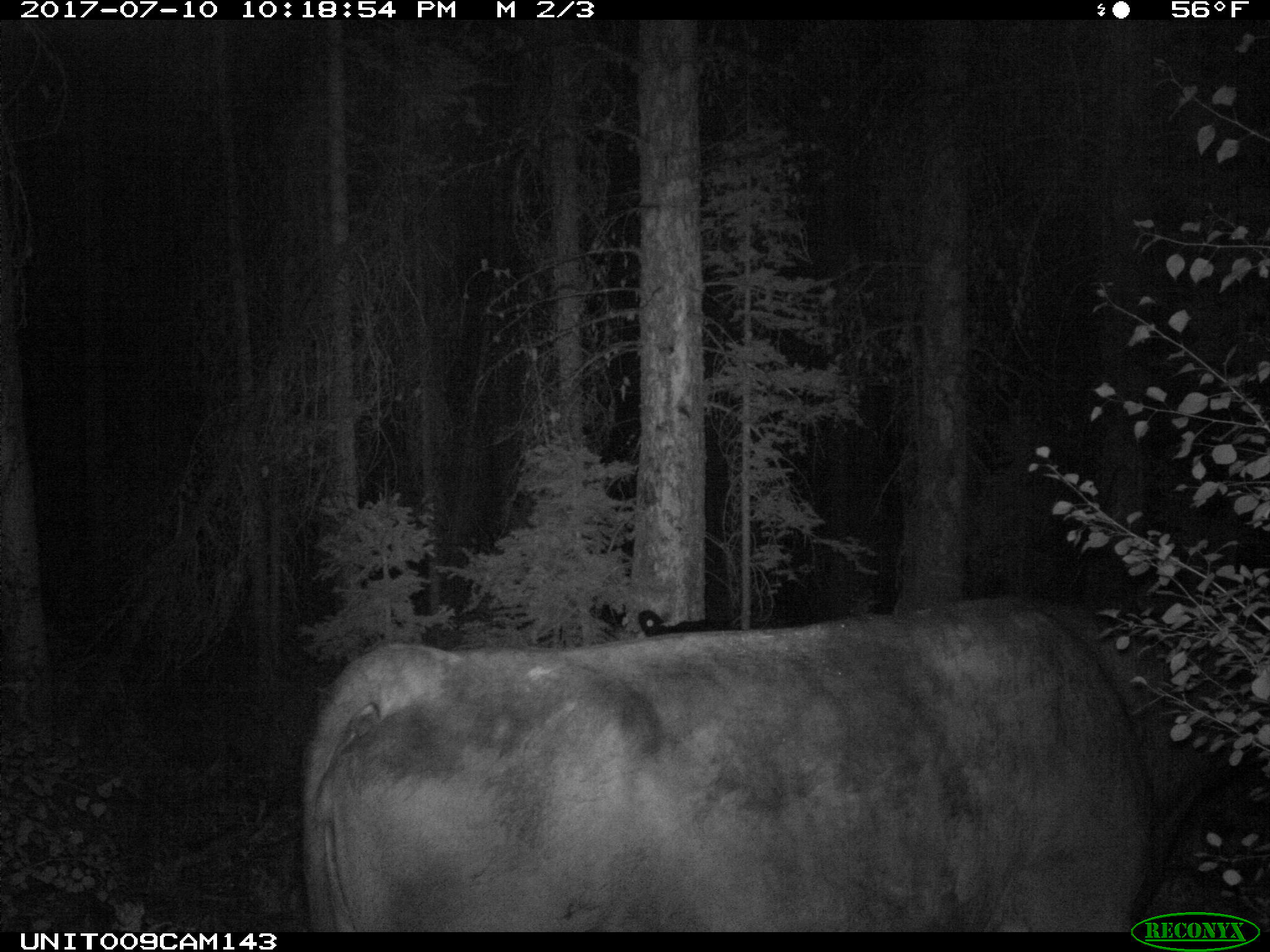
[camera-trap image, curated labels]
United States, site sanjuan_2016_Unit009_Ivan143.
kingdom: Animalia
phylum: Chordata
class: Mammalia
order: Artiodactyla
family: Bovidae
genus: Bos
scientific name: Bos taurus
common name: domestic cow